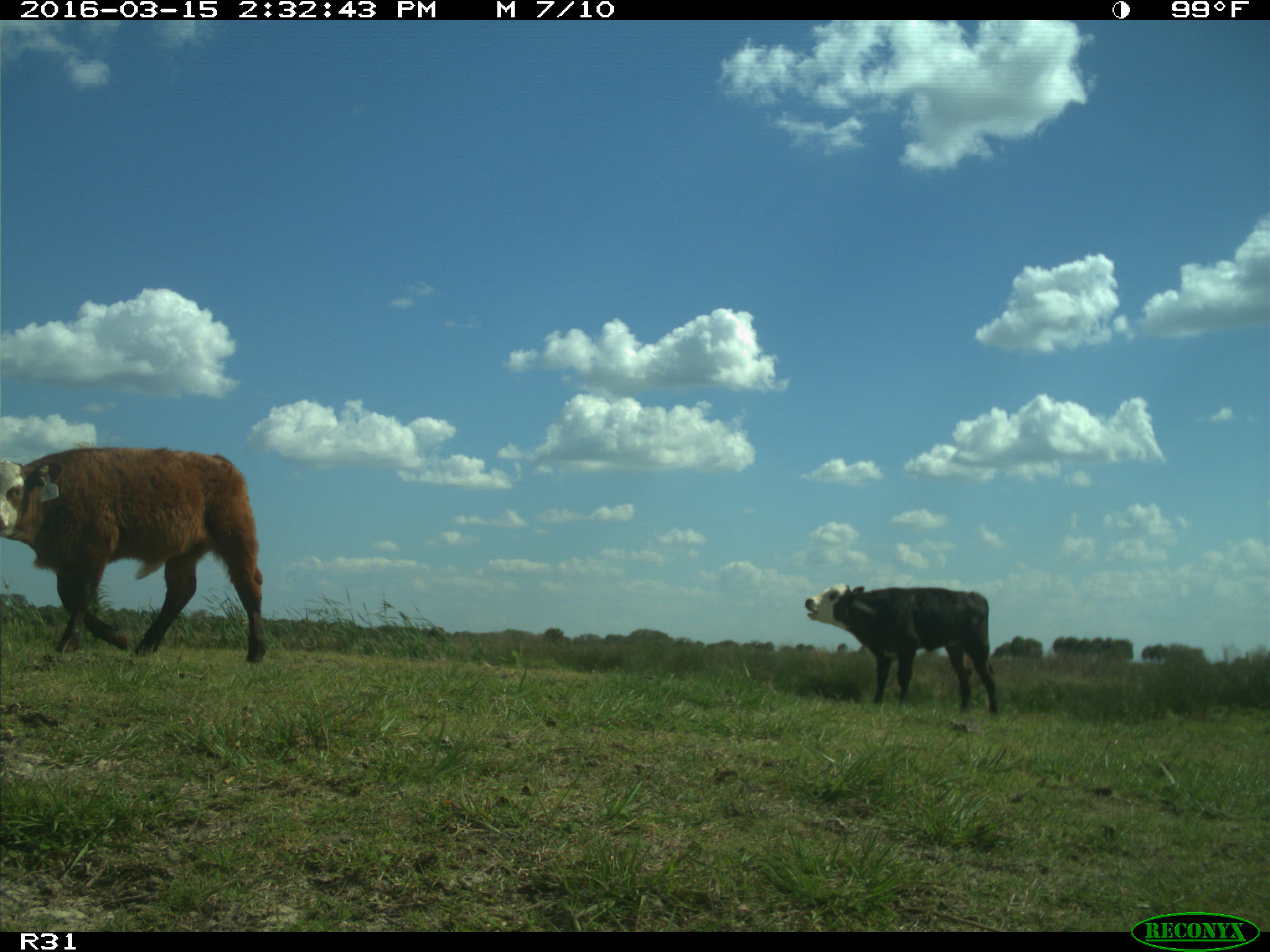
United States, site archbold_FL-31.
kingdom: Animalia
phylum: Chordata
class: Mammalia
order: Artiodactyla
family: Bovidae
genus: Bos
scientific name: Bos taurus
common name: domestic cow